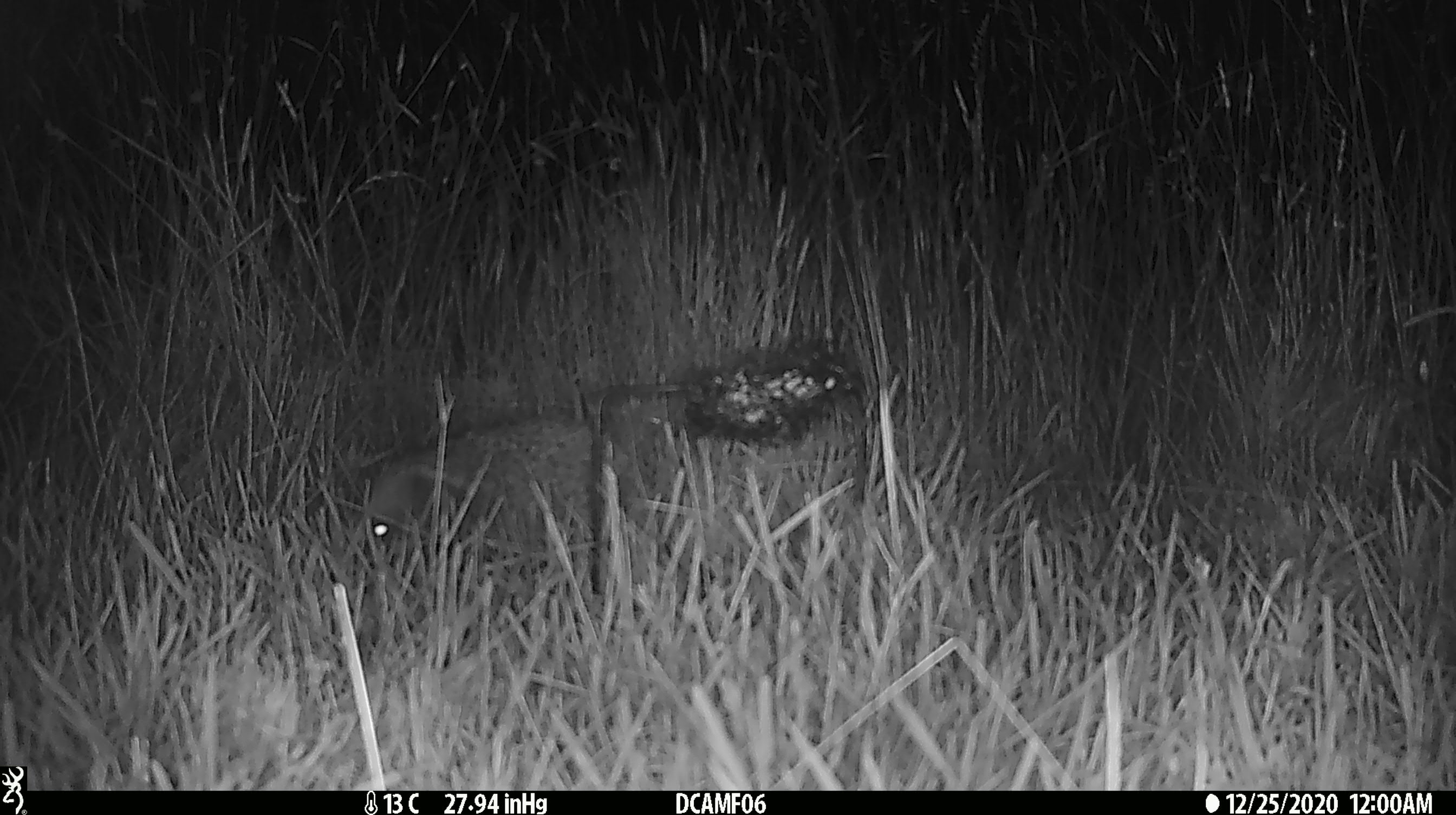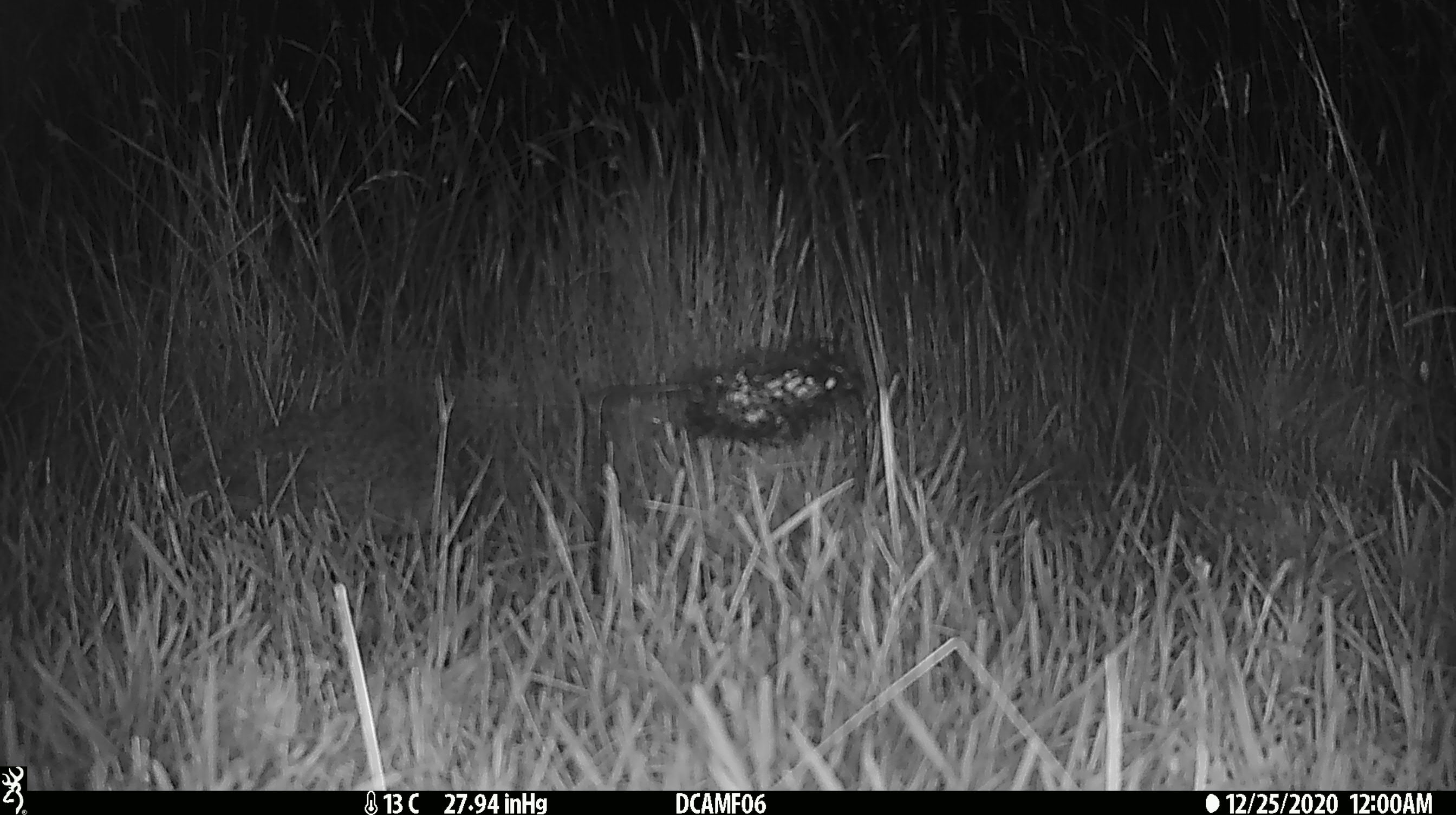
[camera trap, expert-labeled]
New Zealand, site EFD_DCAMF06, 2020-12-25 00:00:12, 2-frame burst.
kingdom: Animalia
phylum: Chordata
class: Mammalia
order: Eulipotyphla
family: Erinaceidae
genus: Erinaceus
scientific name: Erinaceus europaeus europaeus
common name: european hedgehog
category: hedgehog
Hedgehog (european hedgehog) (Erinaceus europaeus europaeus).